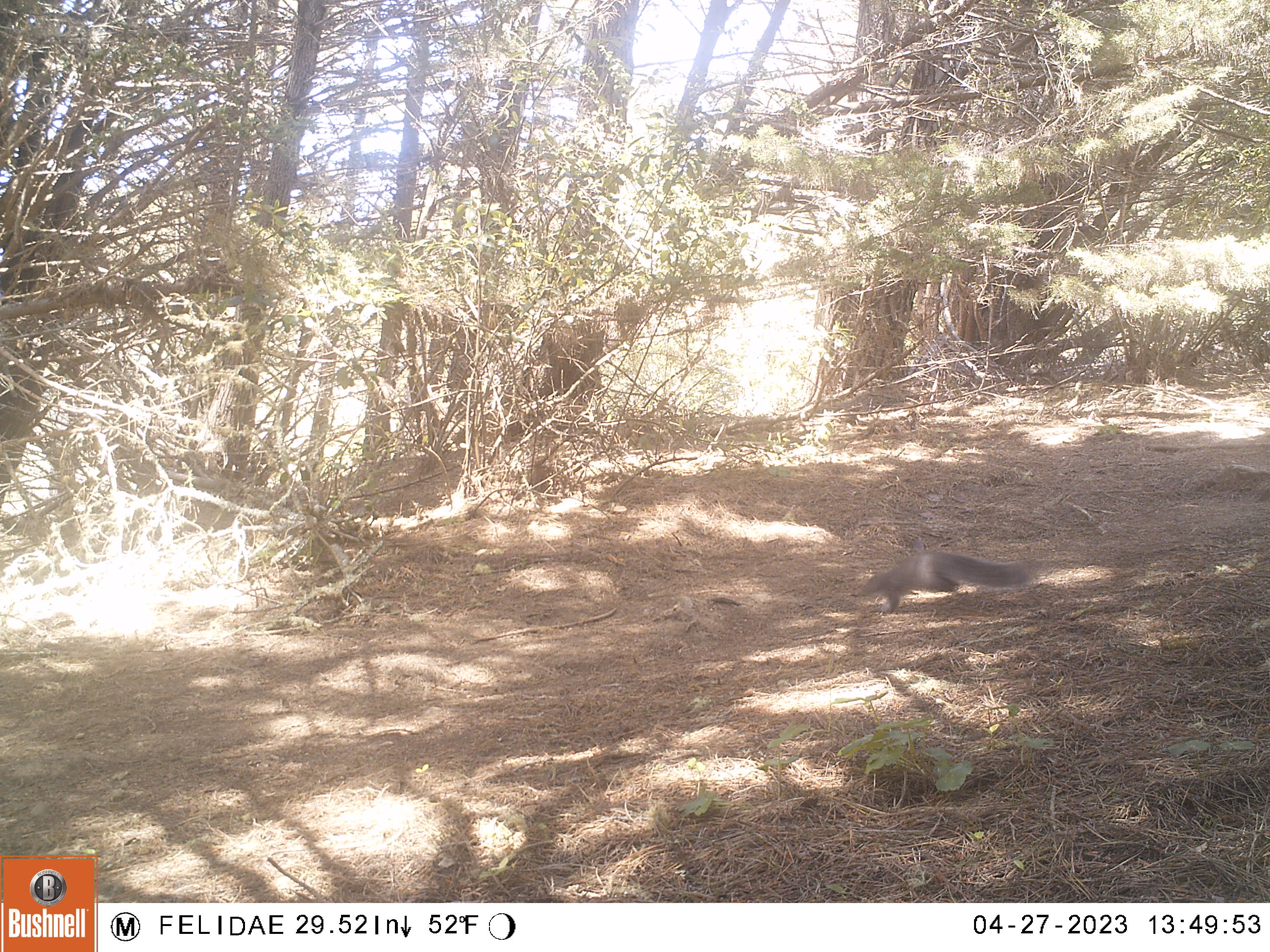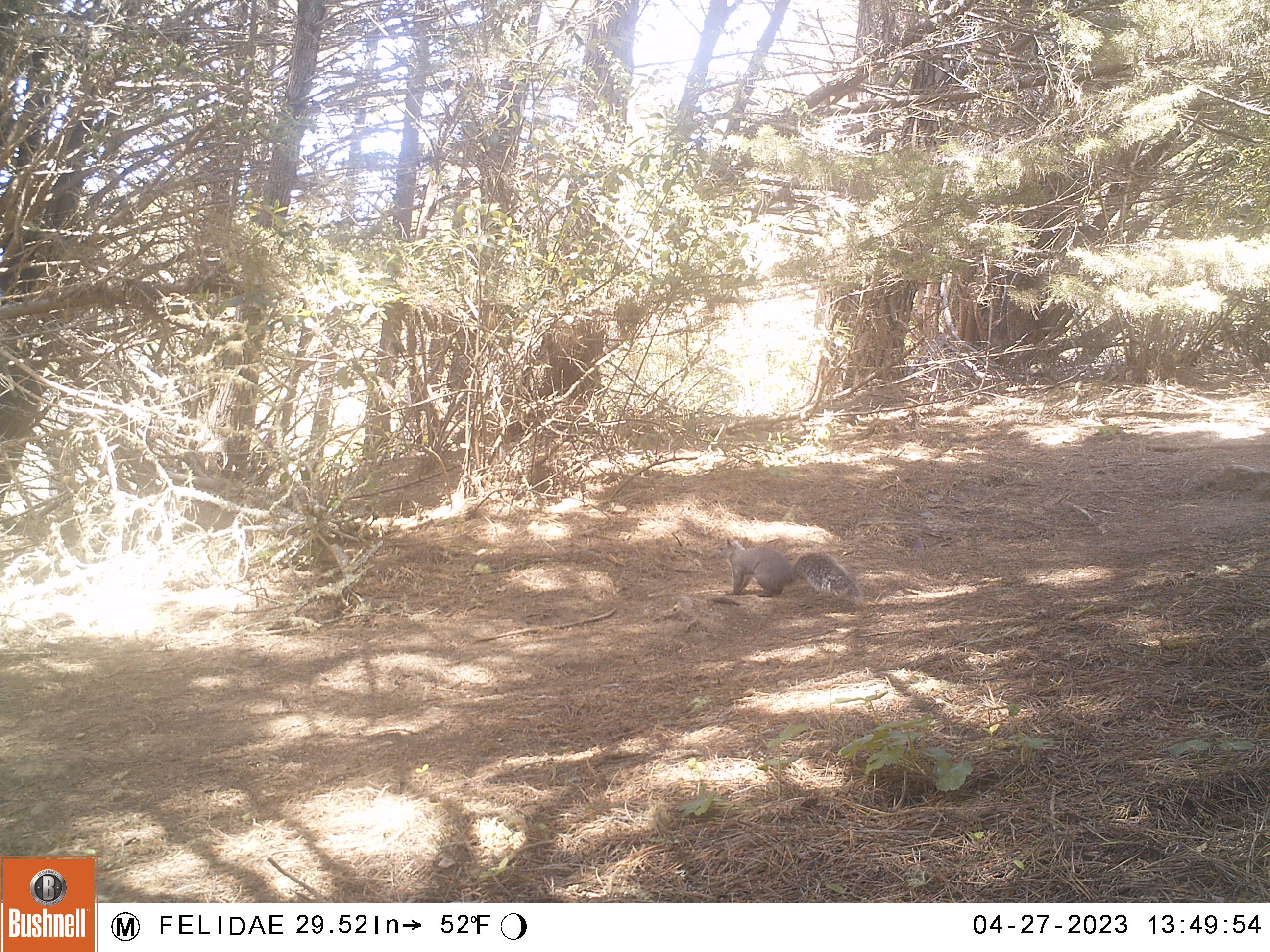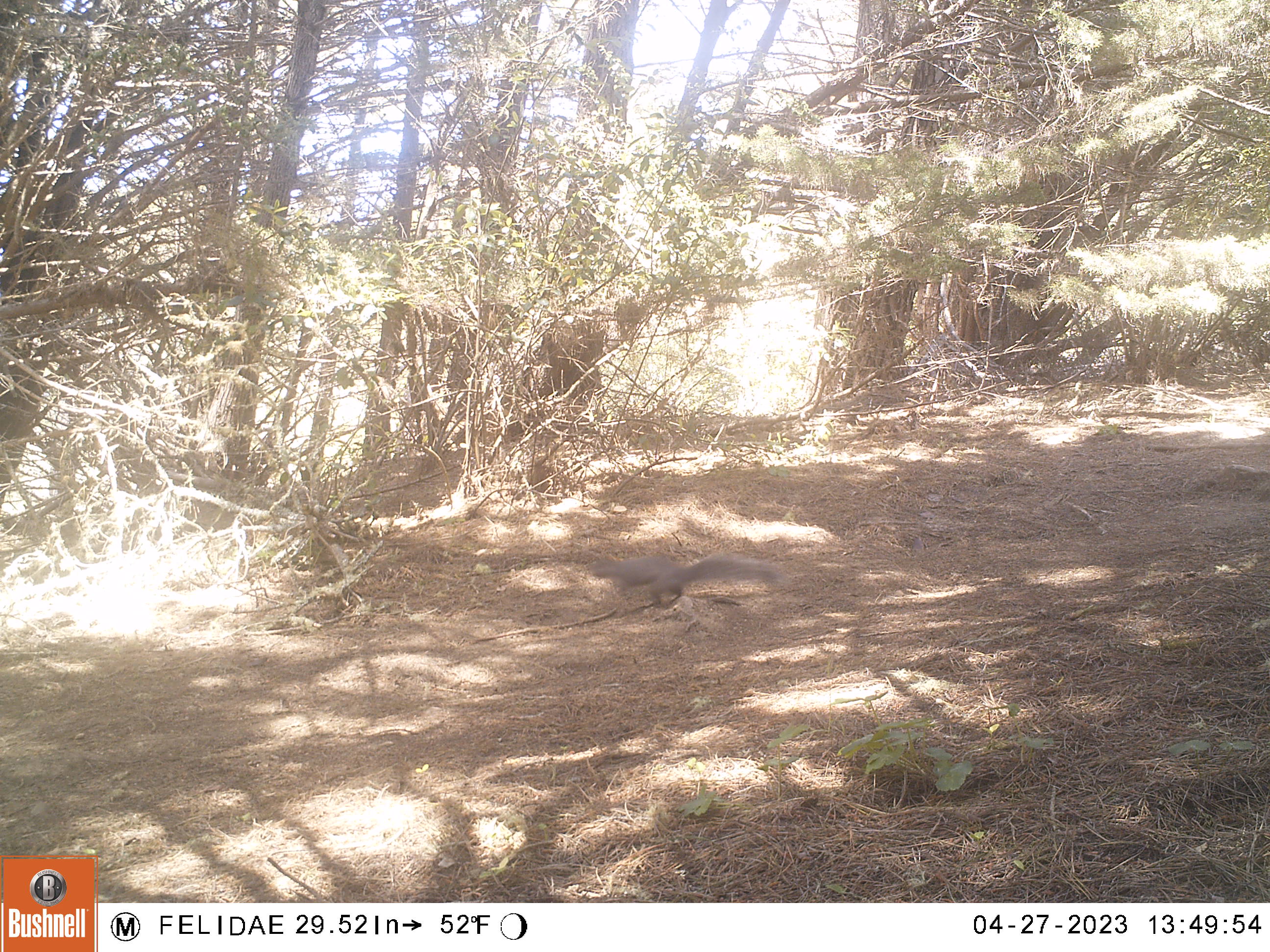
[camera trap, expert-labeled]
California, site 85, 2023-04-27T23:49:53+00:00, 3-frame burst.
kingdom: Animalia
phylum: Chordata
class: Mammalia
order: Rodentia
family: Sciuridae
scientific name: Sciuridae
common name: squirrel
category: unknown squirrel